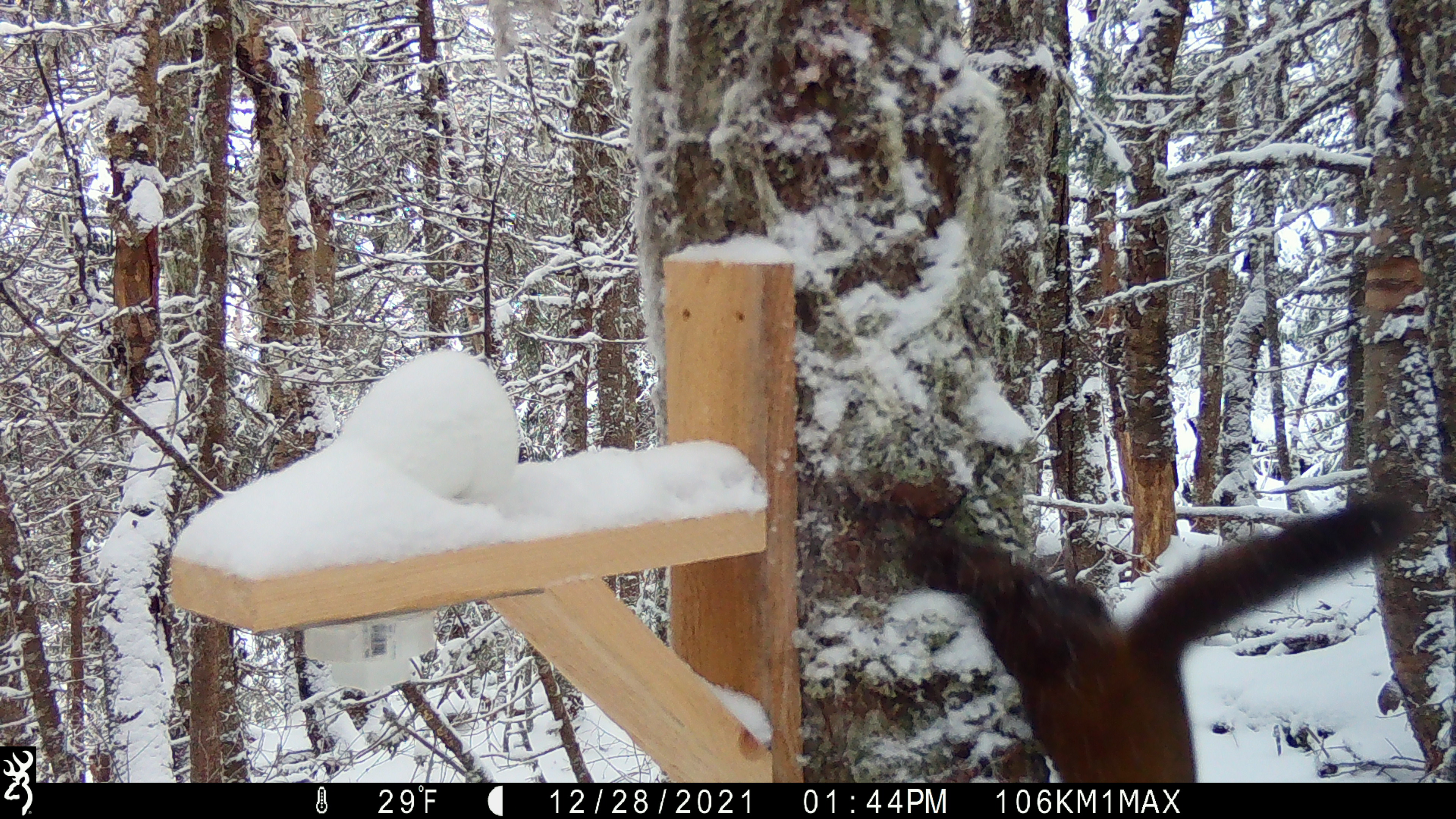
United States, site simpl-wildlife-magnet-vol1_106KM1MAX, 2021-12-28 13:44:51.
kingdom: Animalia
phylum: Chordata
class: Mammalia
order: Carnivora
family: Mustelidae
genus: Martes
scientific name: Martes americana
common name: american marten